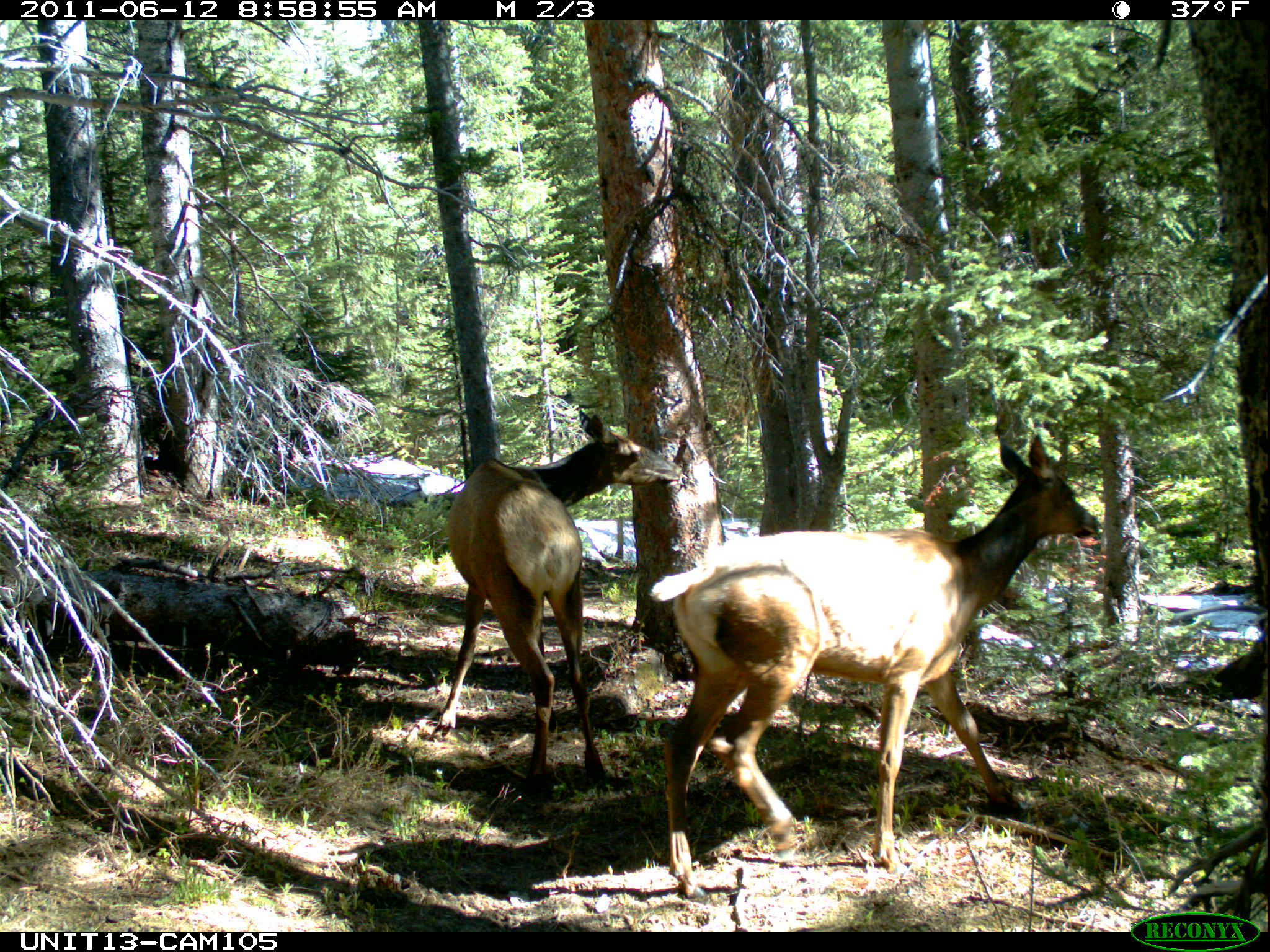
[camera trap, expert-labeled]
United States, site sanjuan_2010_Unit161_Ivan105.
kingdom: Animalia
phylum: Chordata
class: Mammalia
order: Artiodactyla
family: Cervidae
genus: Cervus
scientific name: Cervus elaphus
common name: red deer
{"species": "Cervus elaphus (red deer)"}